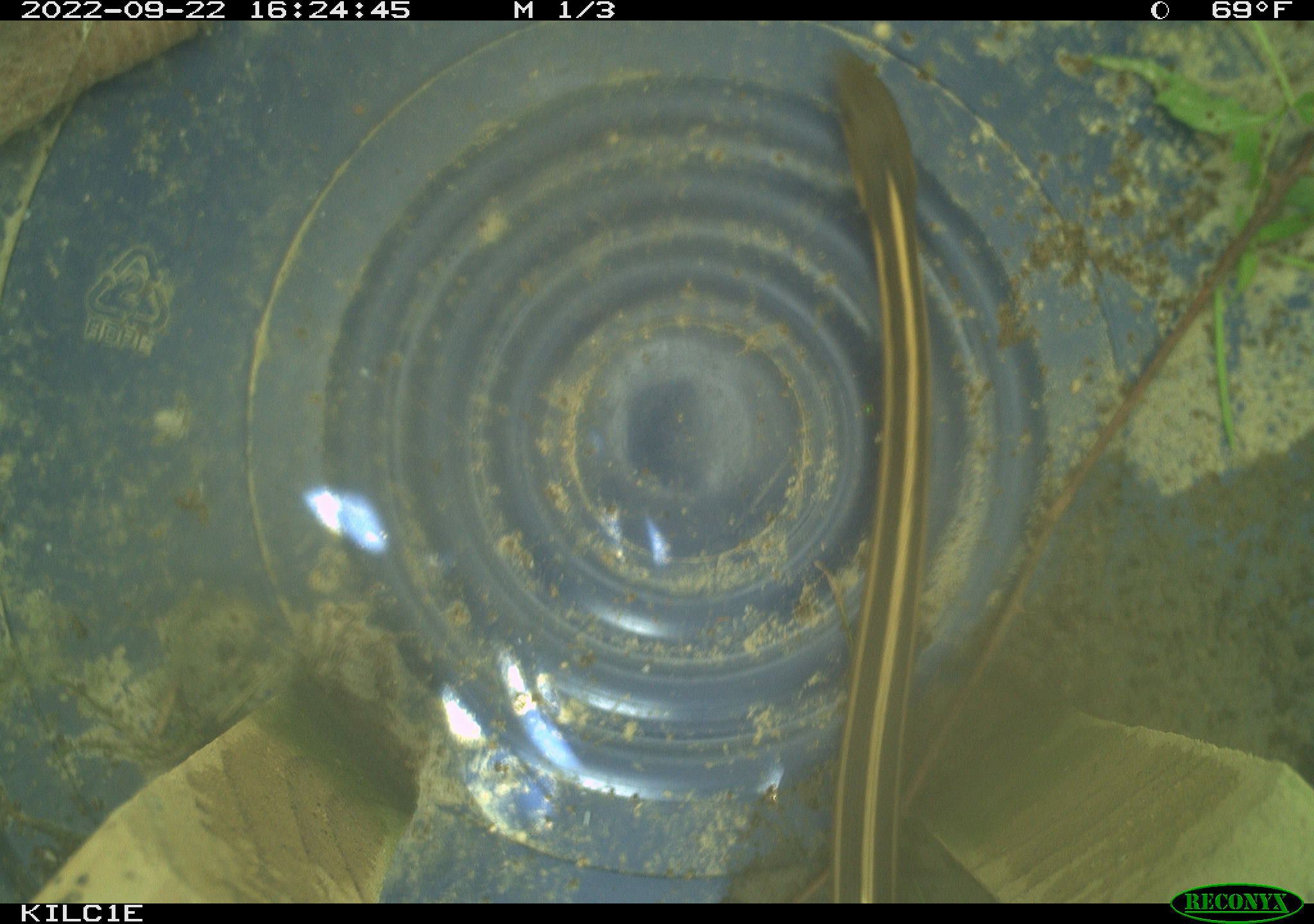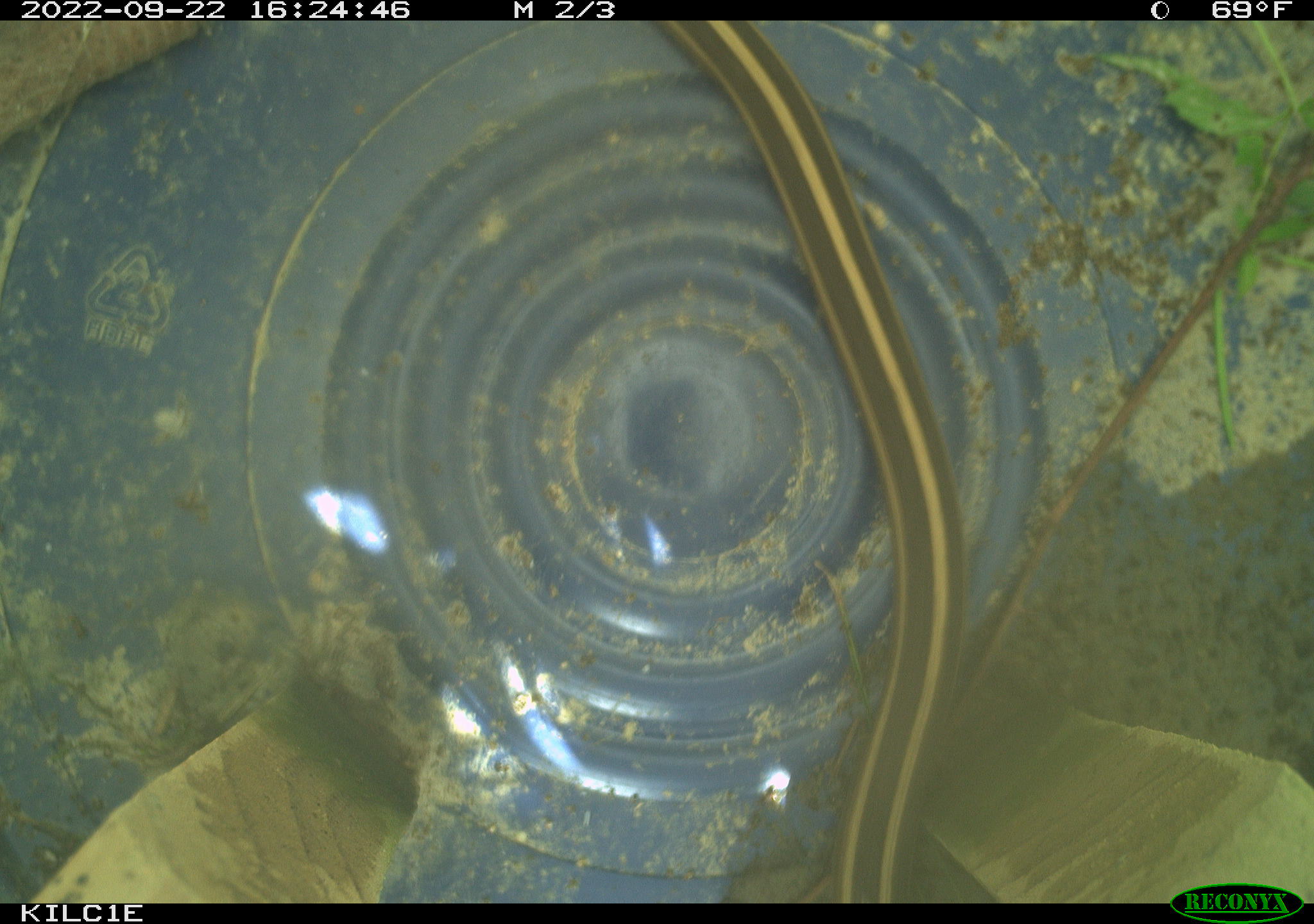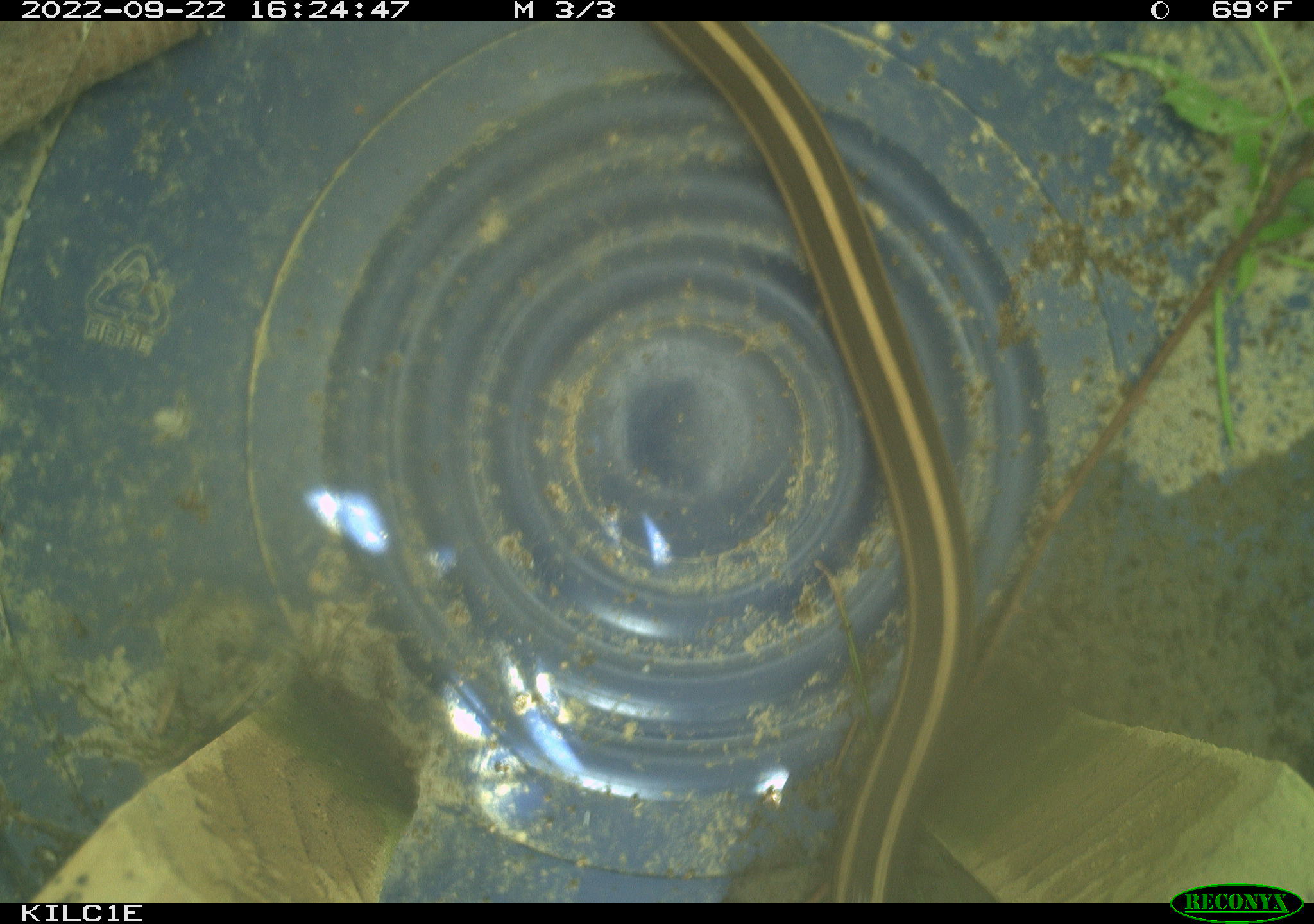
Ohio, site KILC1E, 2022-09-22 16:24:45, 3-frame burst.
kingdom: Animalia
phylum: Chordata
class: Reptilia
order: Squamata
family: Colubridae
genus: Thamnophis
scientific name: Thamnophis sirtalis sirtalis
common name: eastern gartersnake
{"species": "eastern gartersnake (Thamnophis sirtalis sirtalis)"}